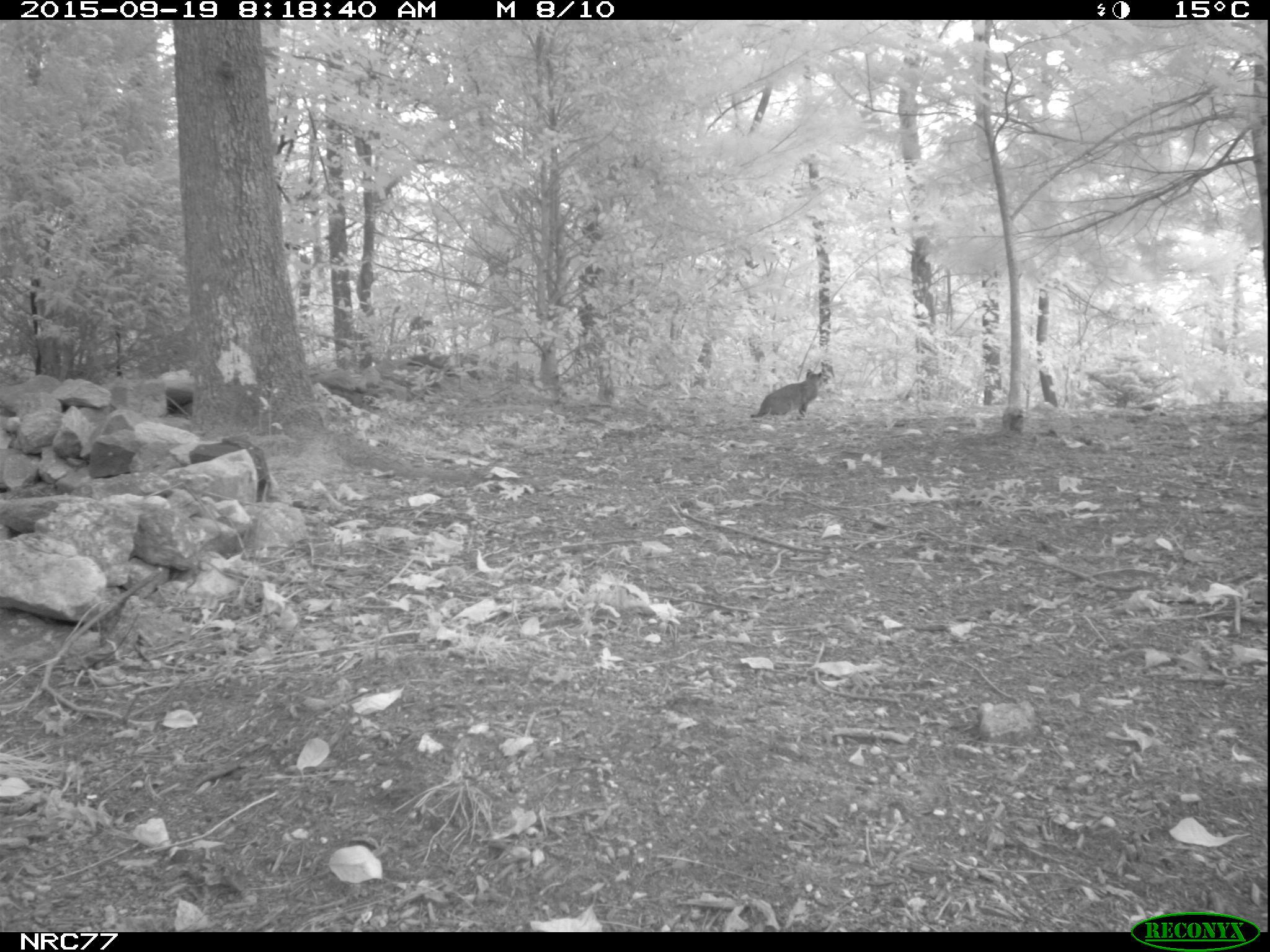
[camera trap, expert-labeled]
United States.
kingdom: Animalia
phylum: Chordata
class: Mammalia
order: Carnivora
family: Felidae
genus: Lynx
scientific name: Lynx rufus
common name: bobcat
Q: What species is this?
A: Bobcat (Lynx rufus).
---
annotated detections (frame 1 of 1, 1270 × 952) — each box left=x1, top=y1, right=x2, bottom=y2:
Bobcat: left=745, top=356, right=831, bottom=433